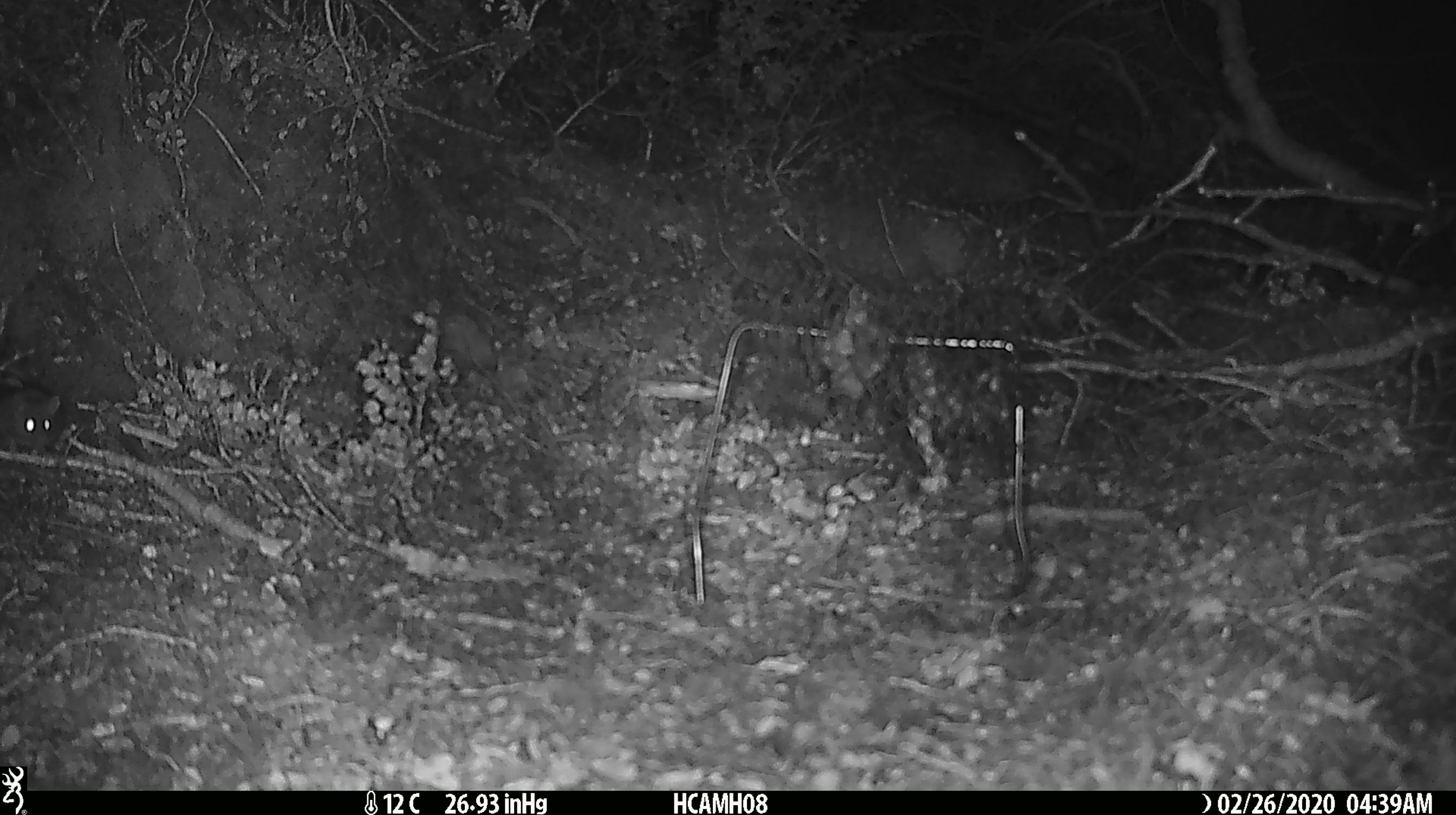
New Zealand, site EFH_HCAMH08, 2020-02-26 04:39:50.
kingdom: Animalia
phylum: Chordata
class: Mammalia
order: Rodentia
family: Muridae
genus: Mus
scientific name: Mus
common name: mouse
Mouse (Mus).